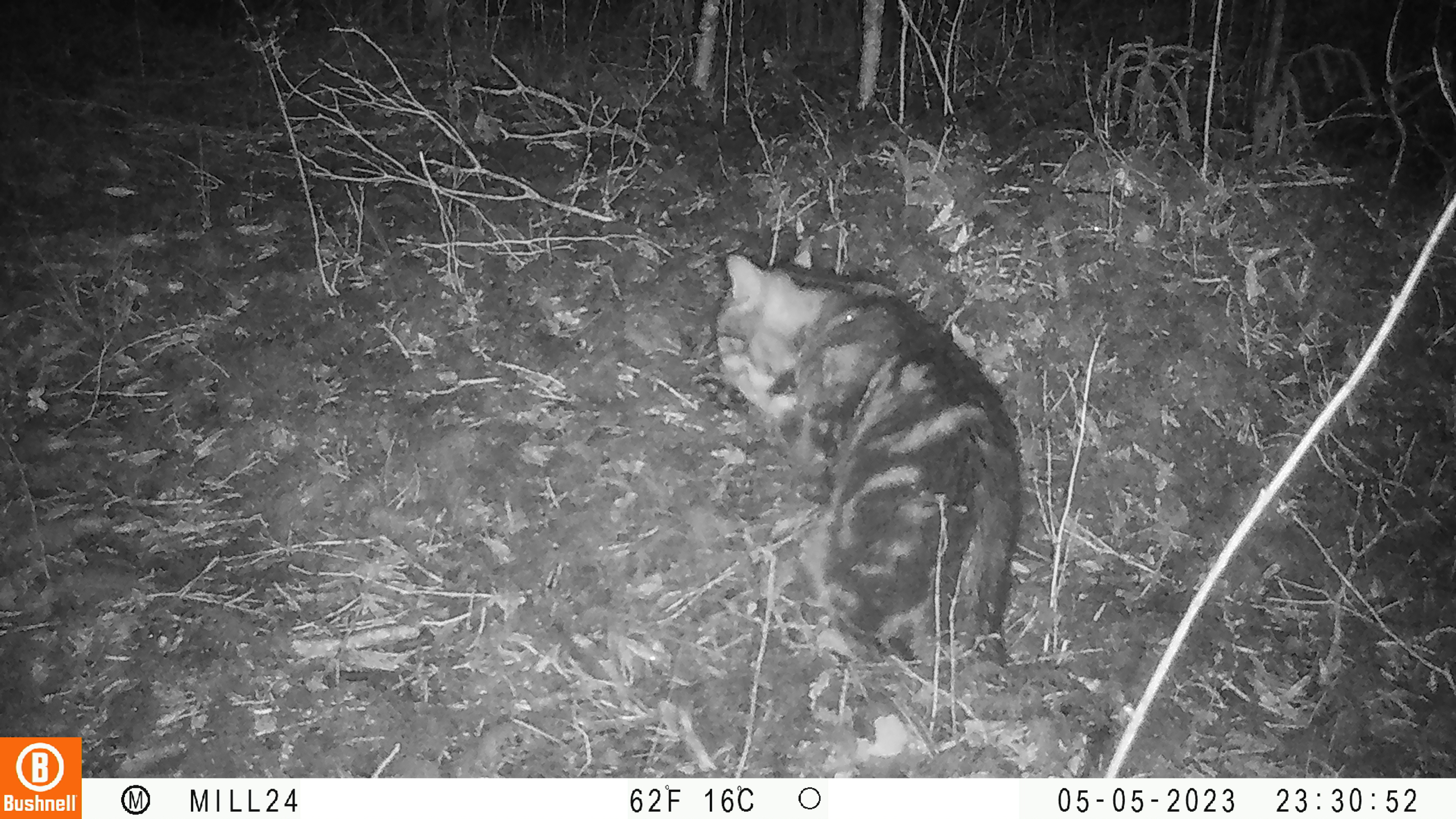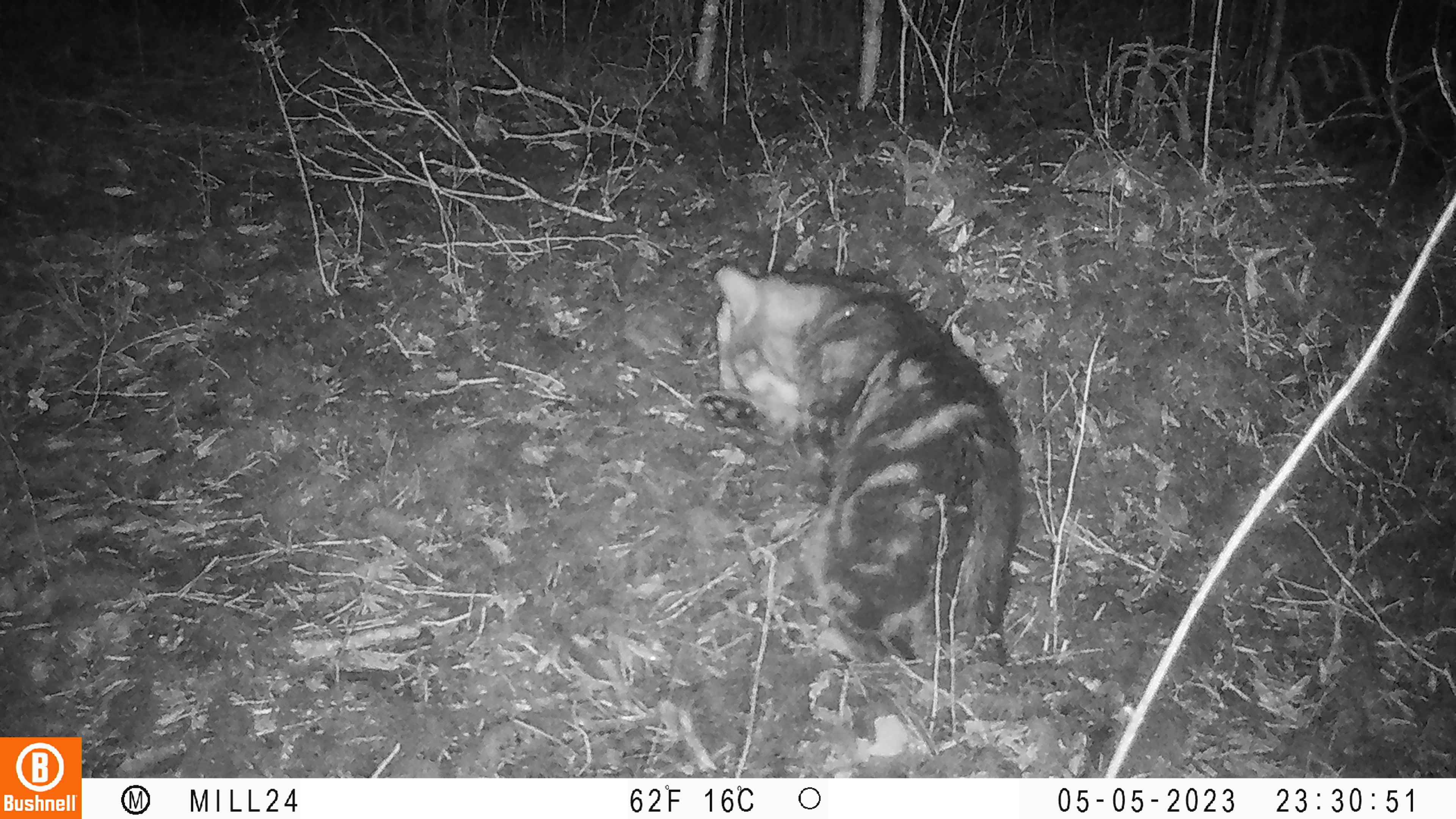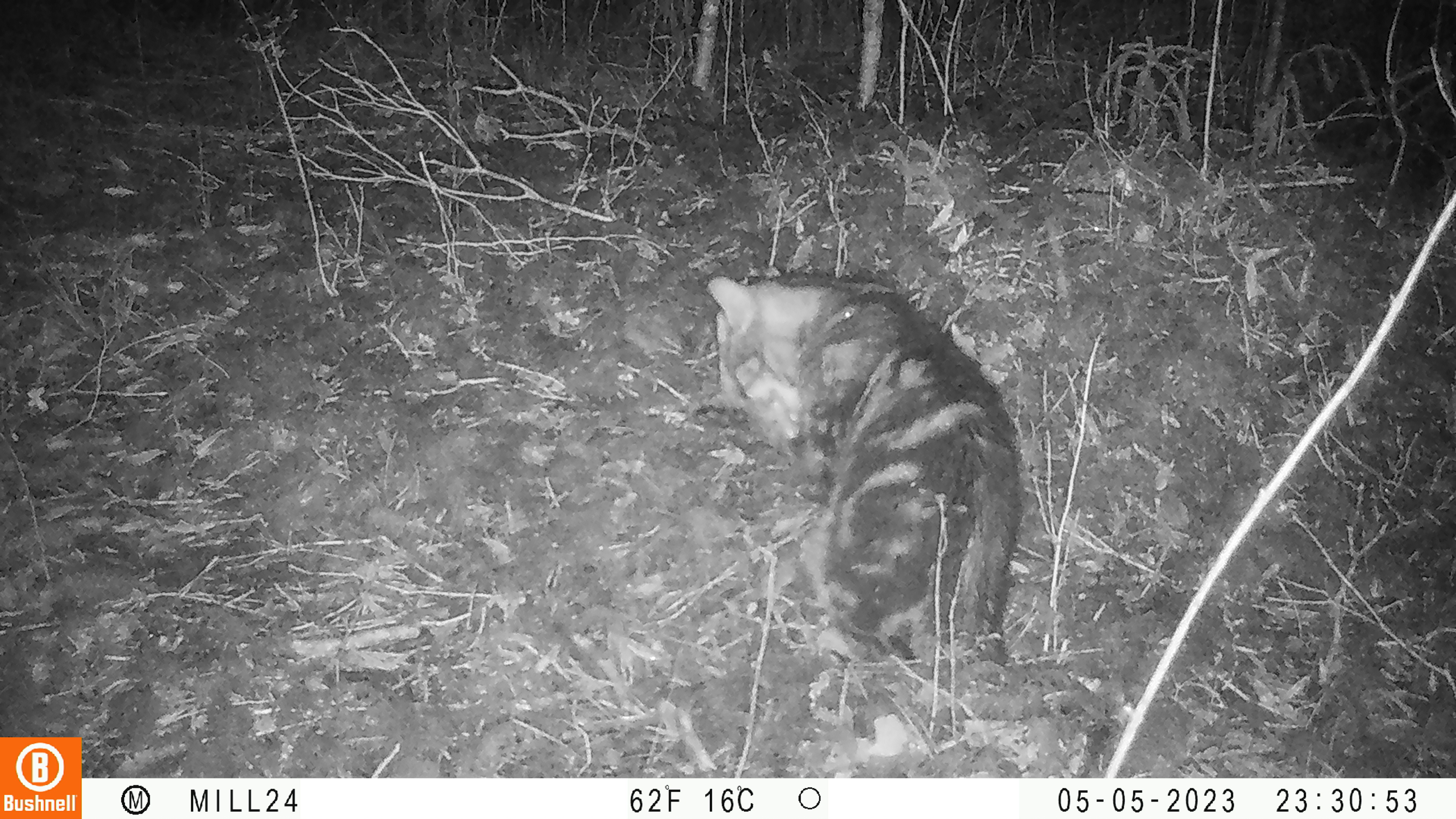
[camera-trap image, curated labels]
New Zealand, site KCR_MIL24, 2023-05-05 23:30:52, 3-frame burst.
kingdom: Animalia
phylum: Chordata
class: Mammalia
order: Carnivora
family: Felidae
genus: Felis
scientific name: Felis catus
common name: domestic cat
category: cat